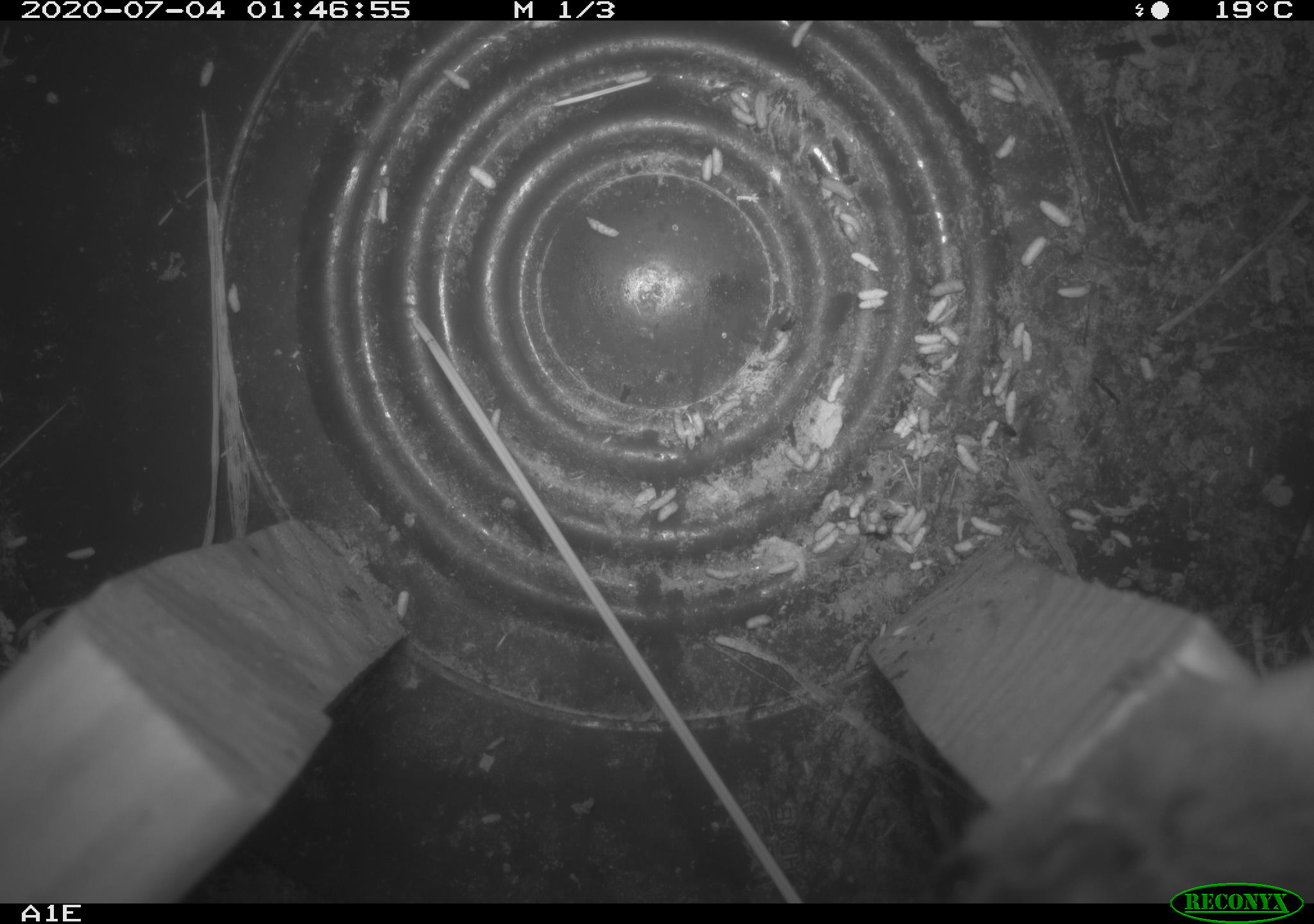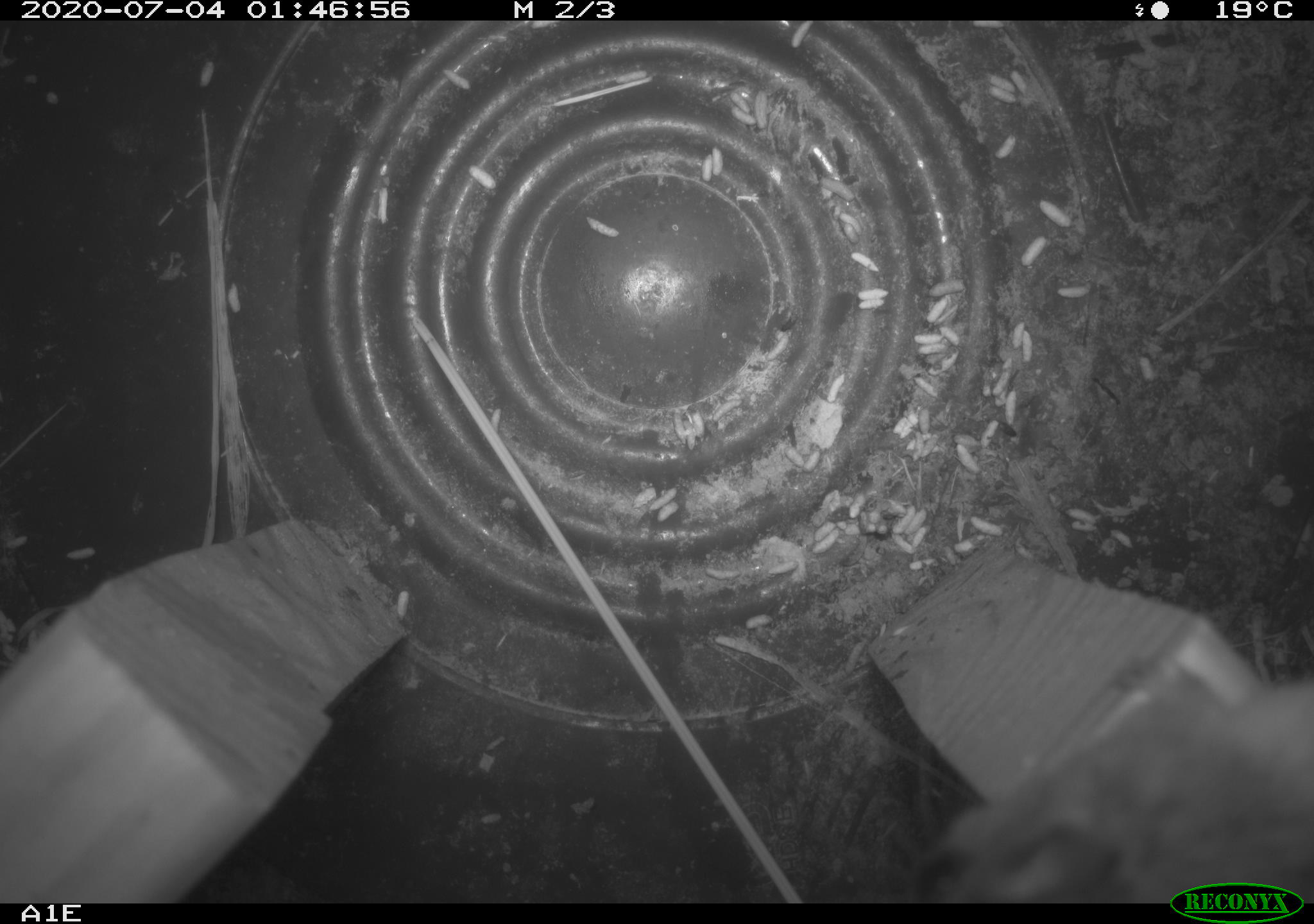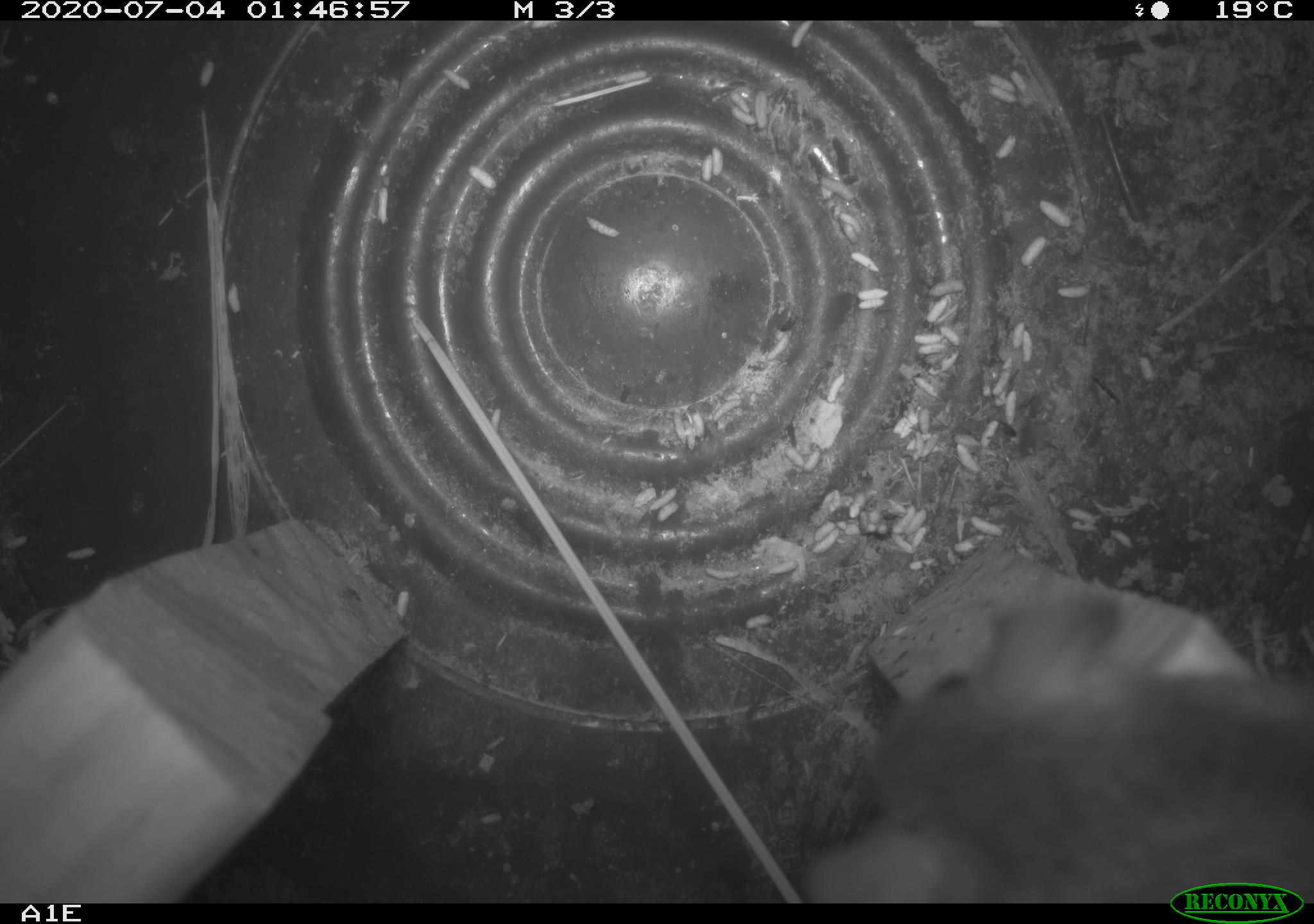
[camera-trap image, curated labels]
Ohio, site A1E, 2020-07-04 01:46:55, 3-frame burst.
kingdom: Animalia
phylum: Chordata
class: Mammalia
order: Rodentia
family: Cricetidae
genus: Peromyscus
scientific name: Peromyscus leucopus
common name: white-footed mouse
White-footed mouse (Peromyscus leucopus).